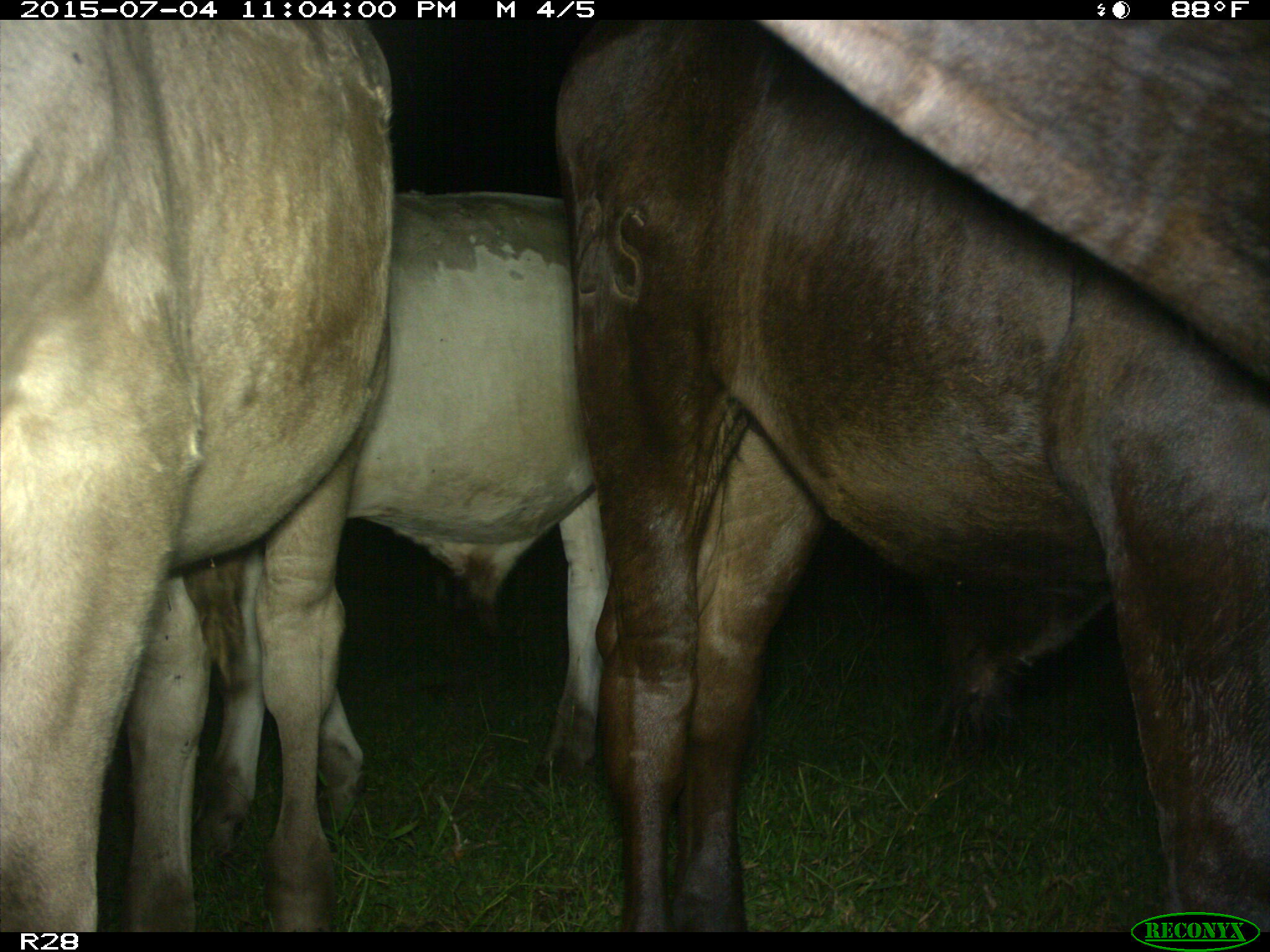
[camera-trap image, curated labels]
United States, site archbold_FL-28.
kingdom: Animalia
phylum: Chordata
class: Mammalia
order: Artiodactyla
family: Bovidae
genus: Bos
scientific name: Bos taurus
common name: domestic cow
Bos taurus (domestic cow).